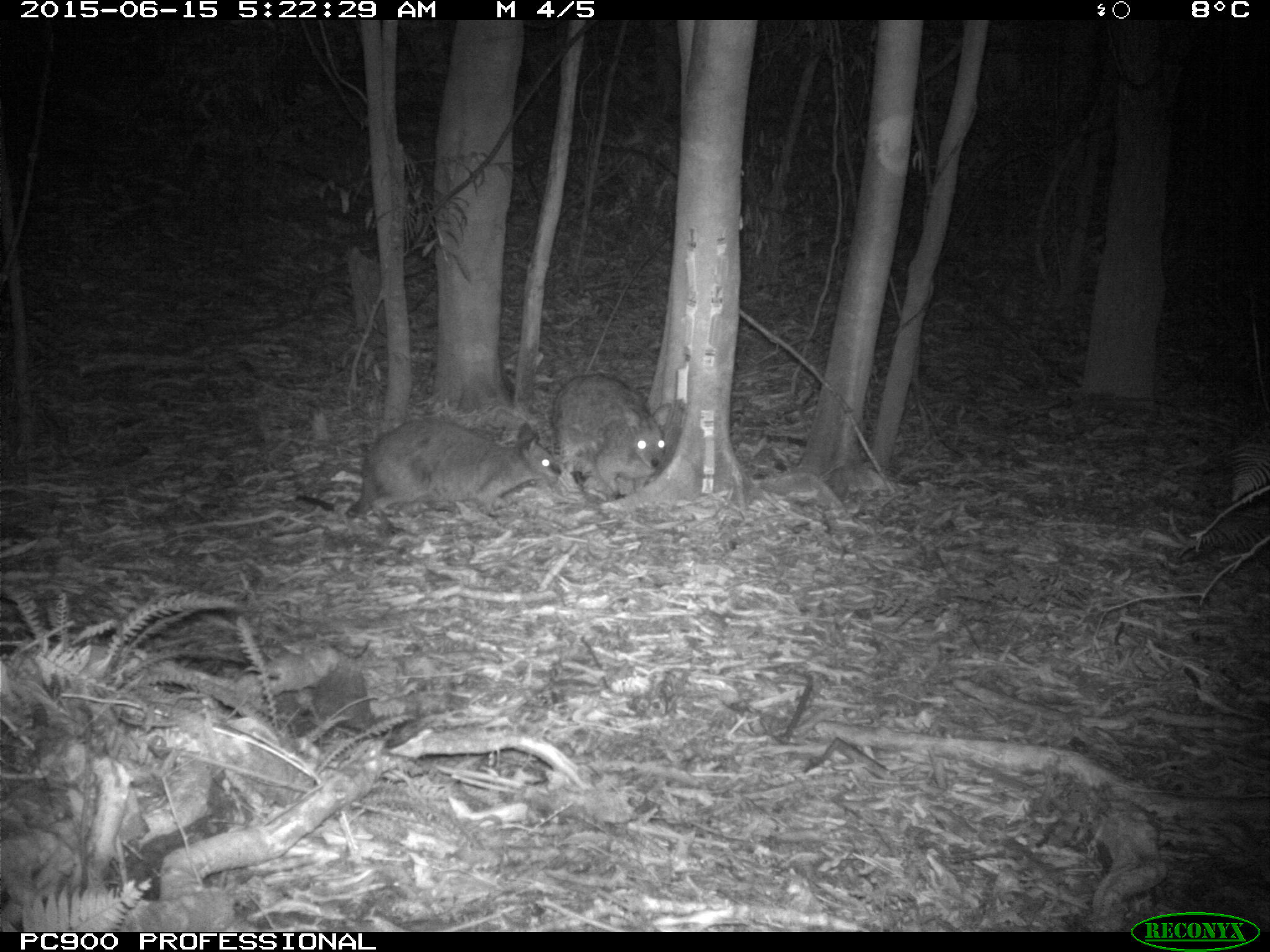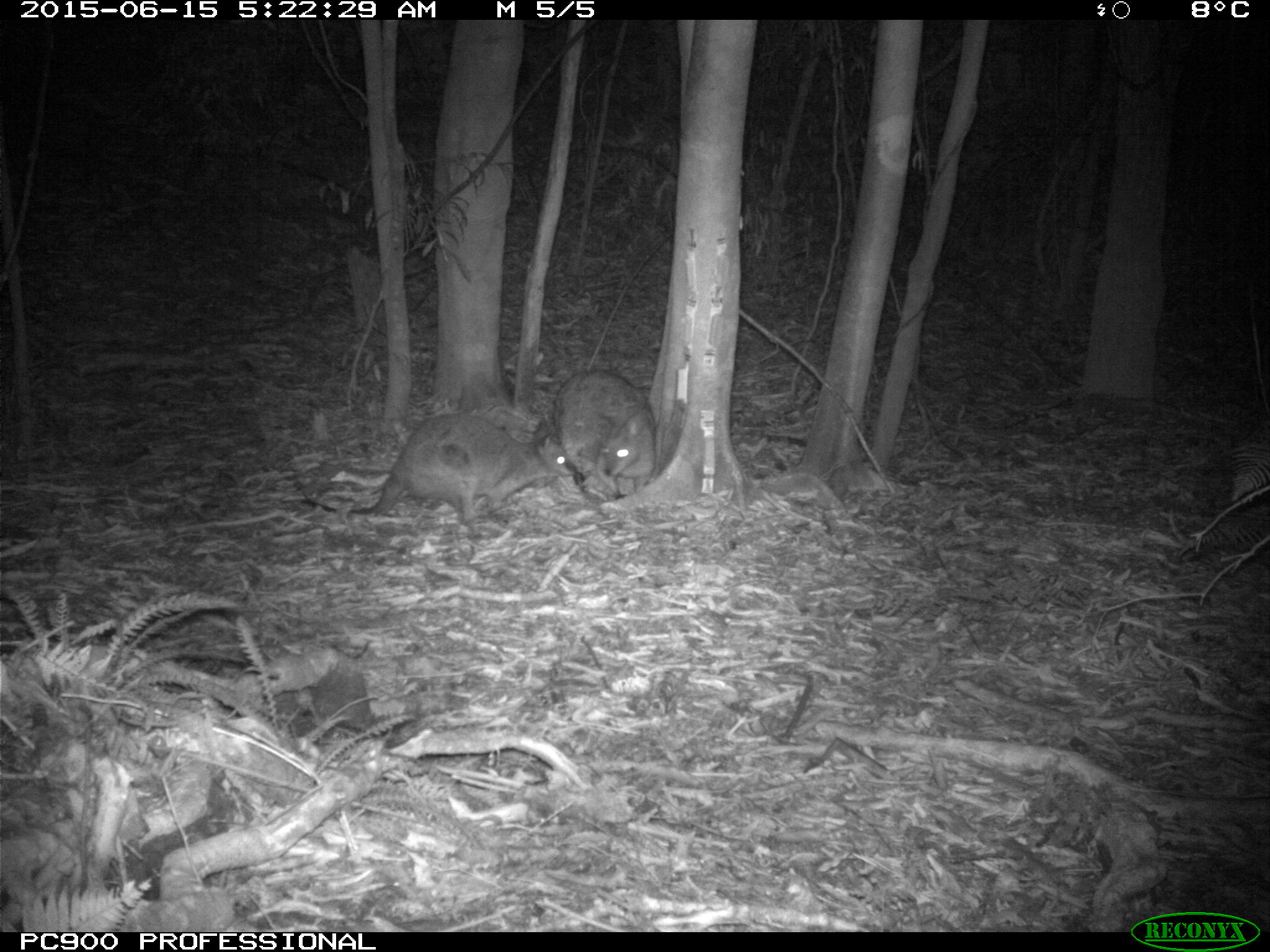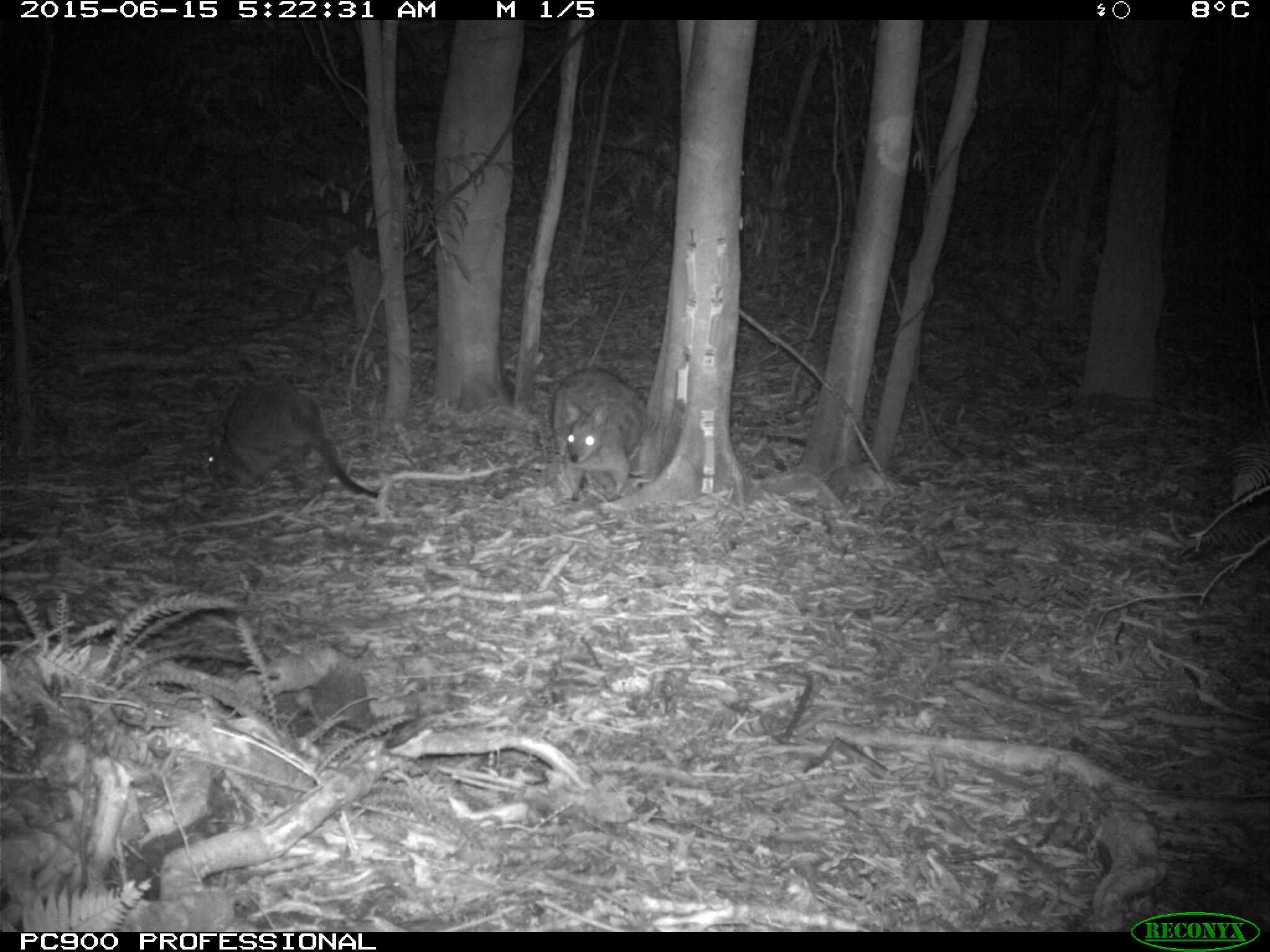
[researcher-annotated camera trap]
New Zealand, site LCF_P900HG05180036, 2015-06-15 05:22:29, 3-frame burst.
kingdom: Animalia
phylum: Chordata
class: Mammalia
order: Diprotodontia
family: Macropodidae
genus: Notamacropus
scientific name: Notamacropus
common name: wallaby